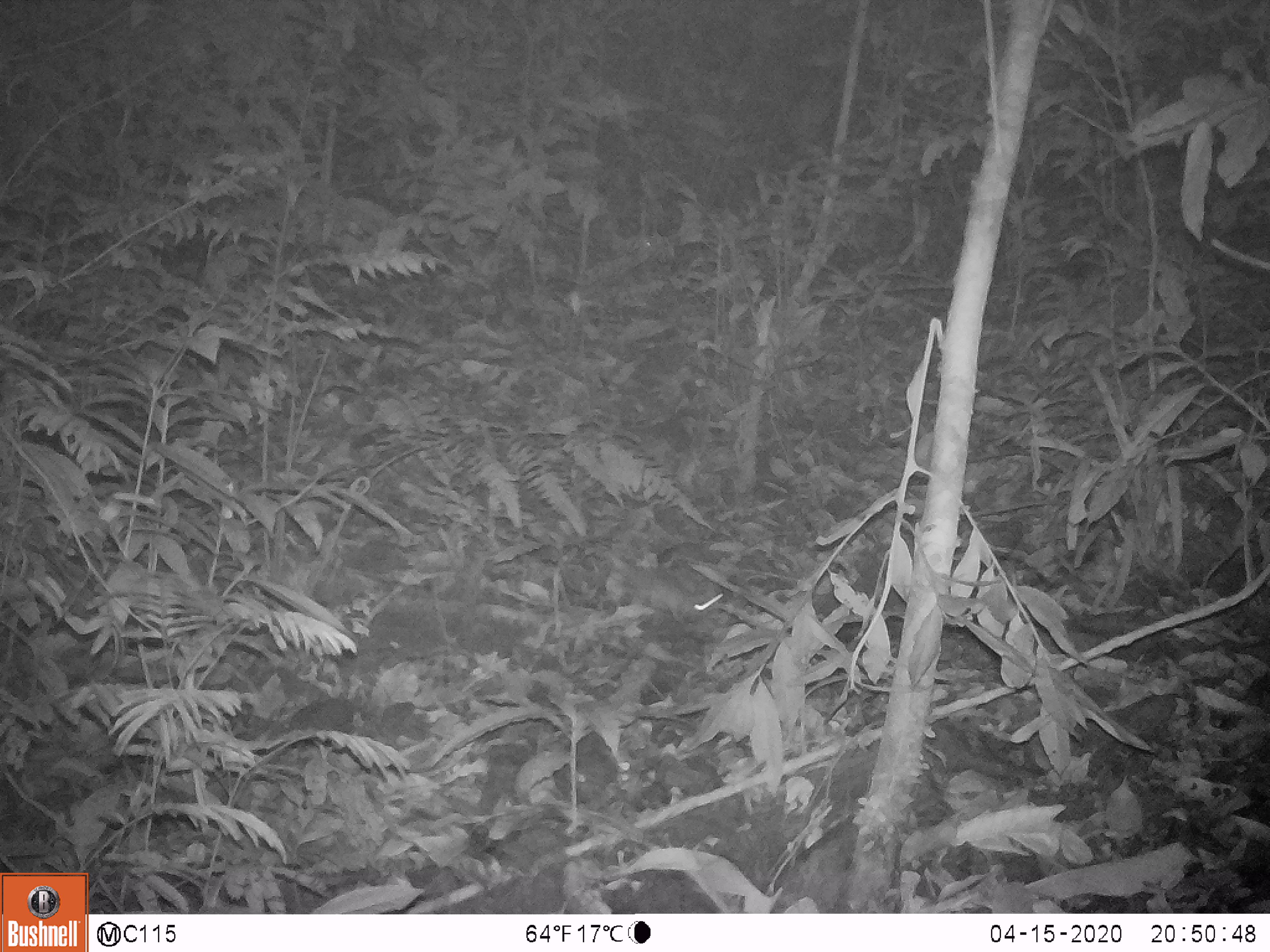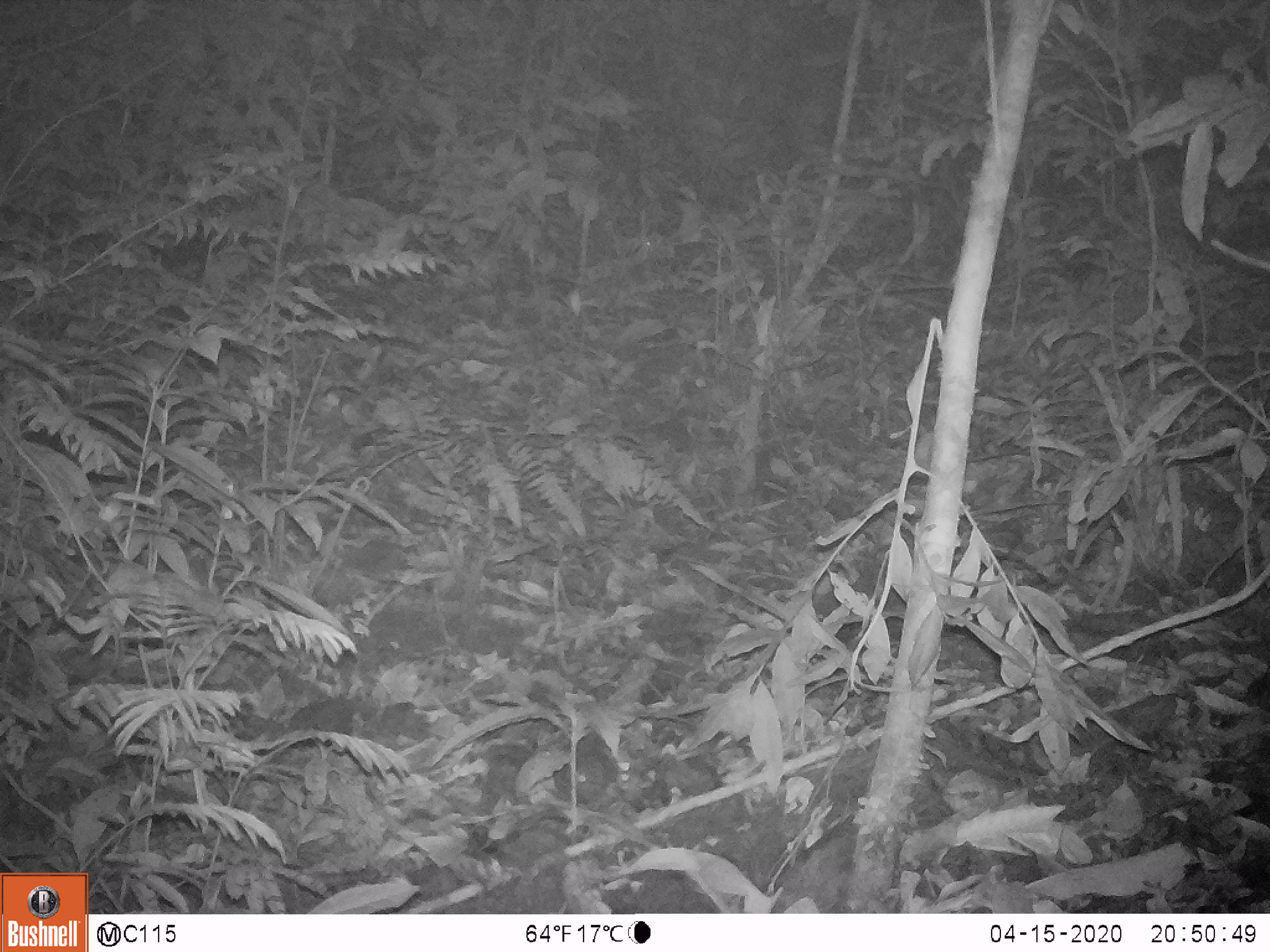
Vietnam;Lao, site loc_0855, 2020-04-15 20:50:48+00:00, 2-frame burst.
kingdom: Animalia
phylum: Chordata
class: Mammalia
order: Rodentia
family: Muridae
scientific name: Muridae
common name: old-world mice and rats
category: unidentified murid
Unidentified murid (old-world mice and rats) (Muridae). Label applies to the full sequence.